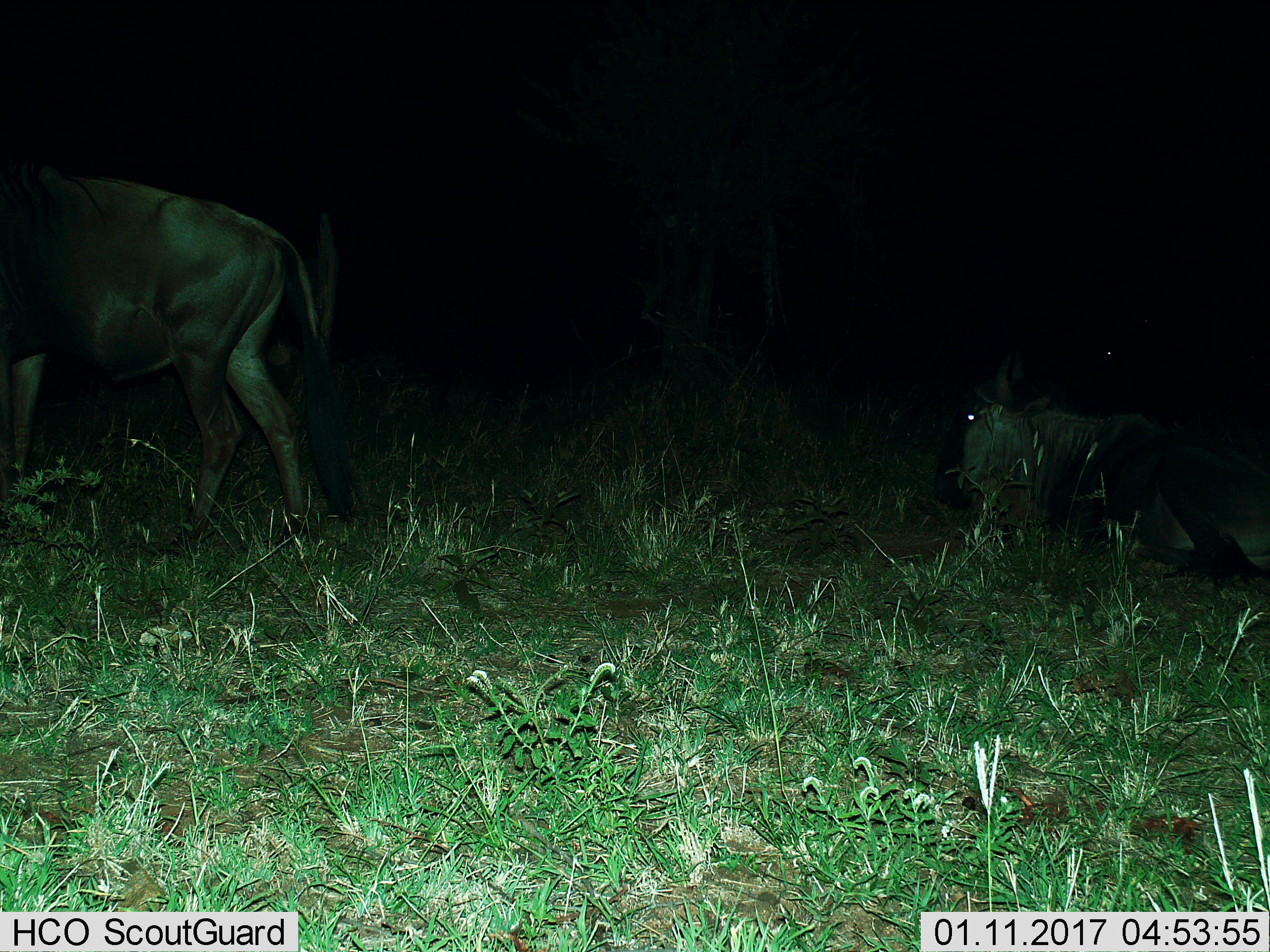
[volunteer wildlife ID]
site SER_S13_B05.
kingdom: Animalia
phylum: Chordata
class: Mammalia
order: Artiodactyla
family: Bovidae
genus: Connochaetes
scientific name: Connochaetes taurinus taurinus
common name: blue wildebeest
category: wildebeestblue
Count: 2.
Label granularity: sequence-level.